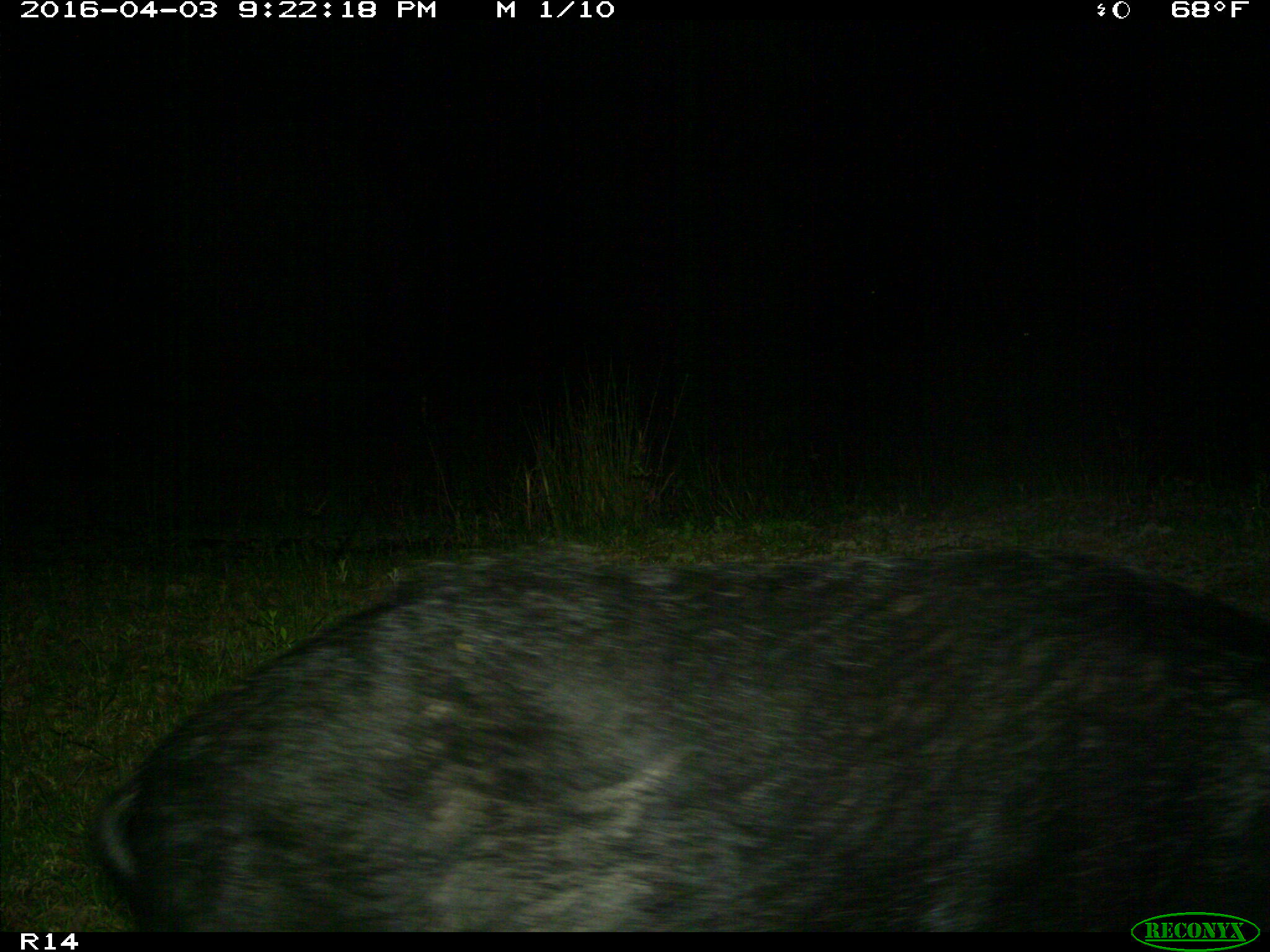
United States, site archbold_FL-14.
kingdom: Animalia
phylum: Chordata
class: Mammalia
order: Artiodactyla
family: Suidae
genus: Sus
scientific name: Sus scrofa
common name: wild boar